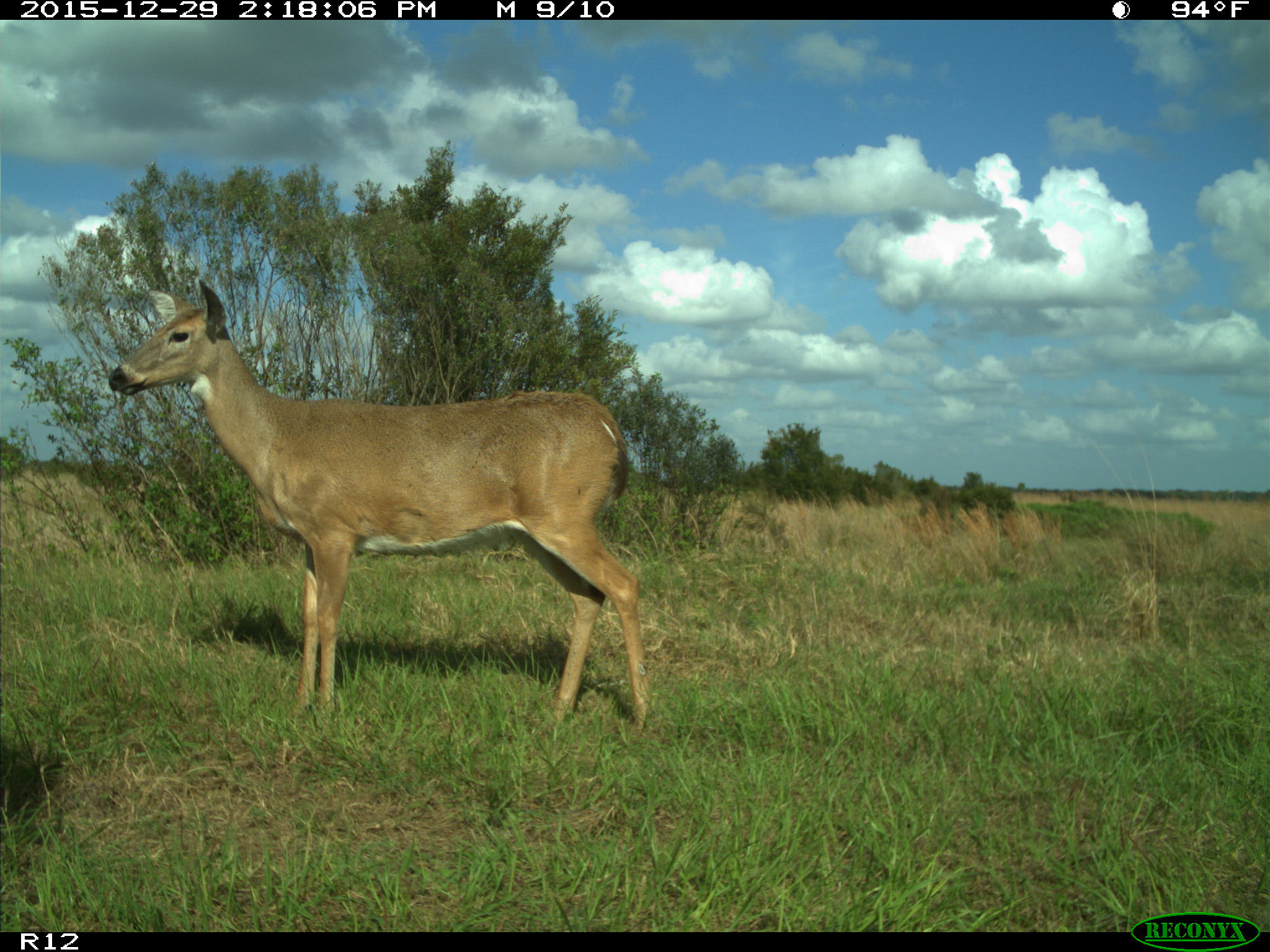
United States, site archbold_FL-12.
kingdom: Animalia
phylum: Chordata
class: Mammalia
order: Artiodactyla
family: Cervidae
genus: Odocoileus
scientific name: Odocoileus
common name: deer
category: unidentified deer